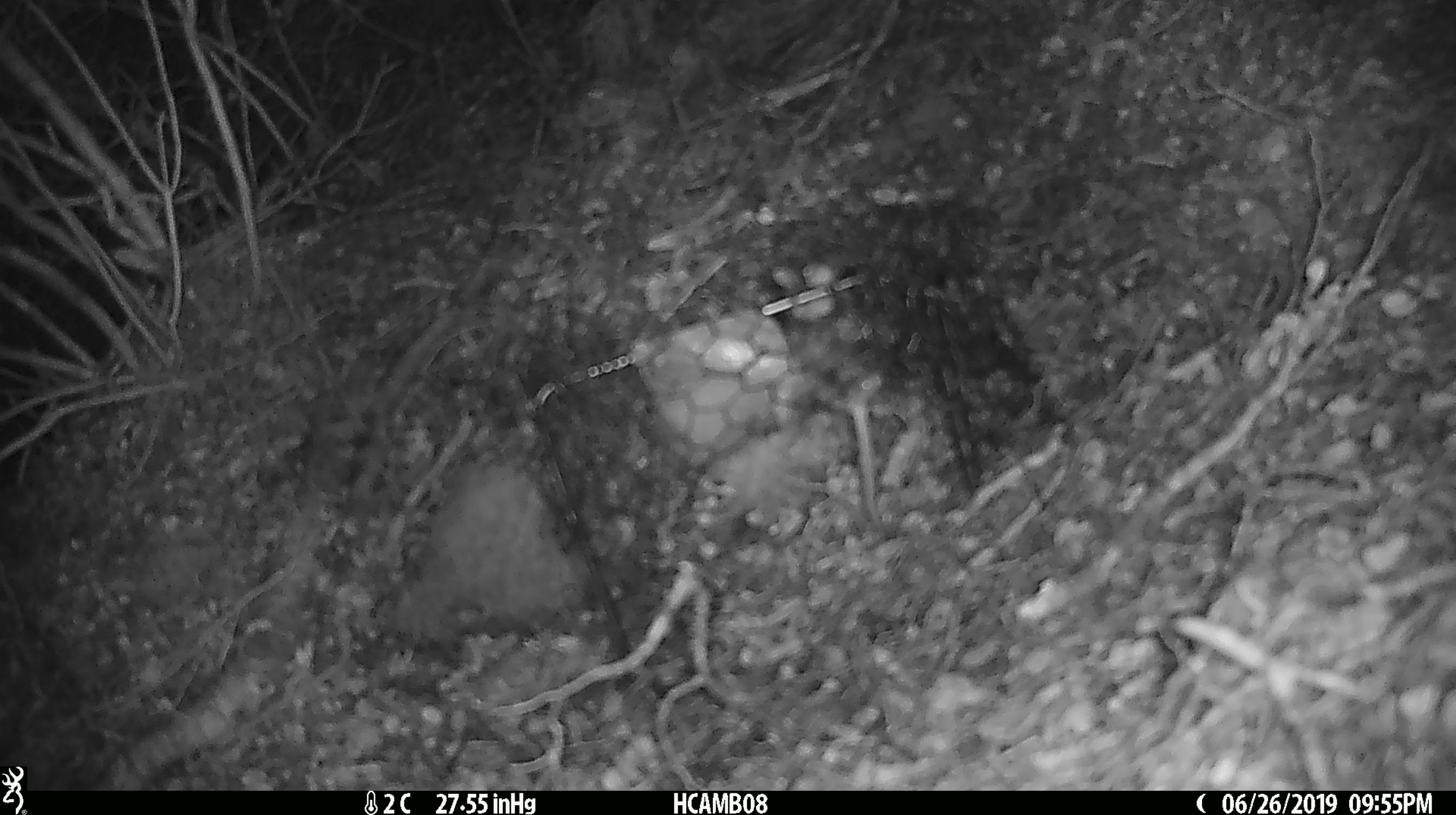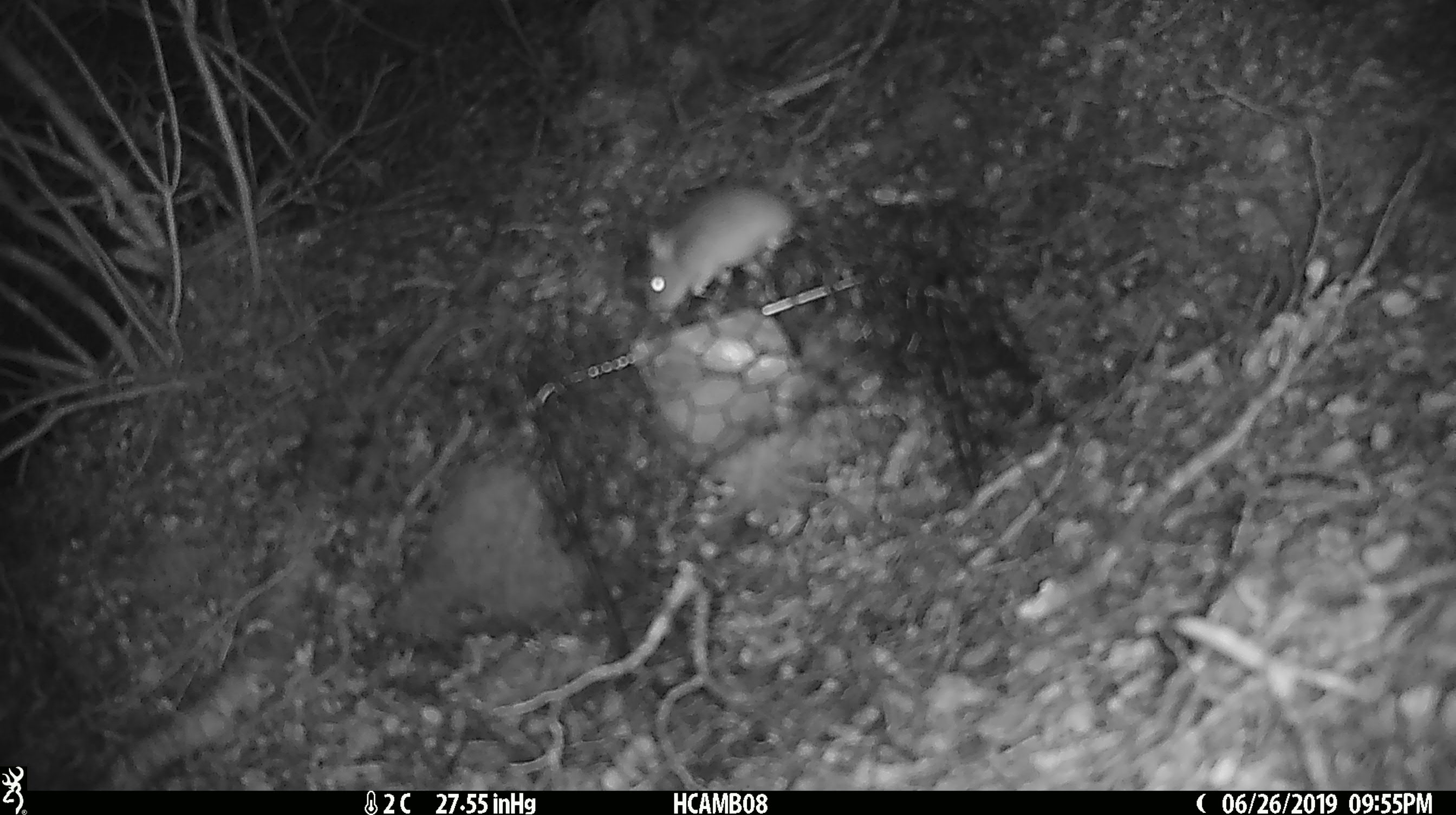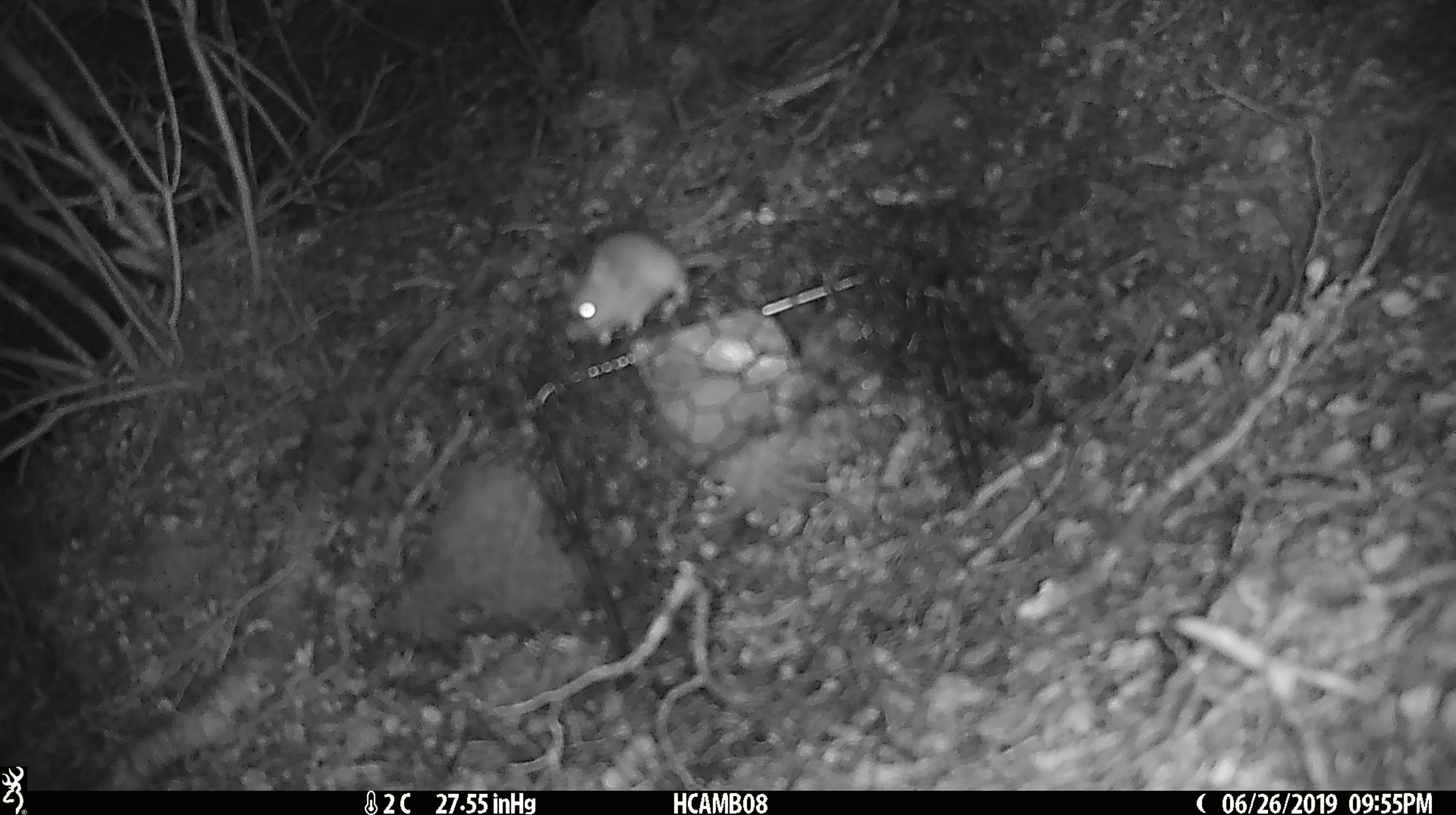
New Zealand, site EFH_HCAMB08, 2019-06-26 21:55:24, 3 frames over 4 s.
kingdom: Animalia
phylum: Chordata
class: Mammalia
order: Rodentia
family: Muridae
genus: Mus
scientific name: Mus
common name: mouse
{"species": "mouse (Mus)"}